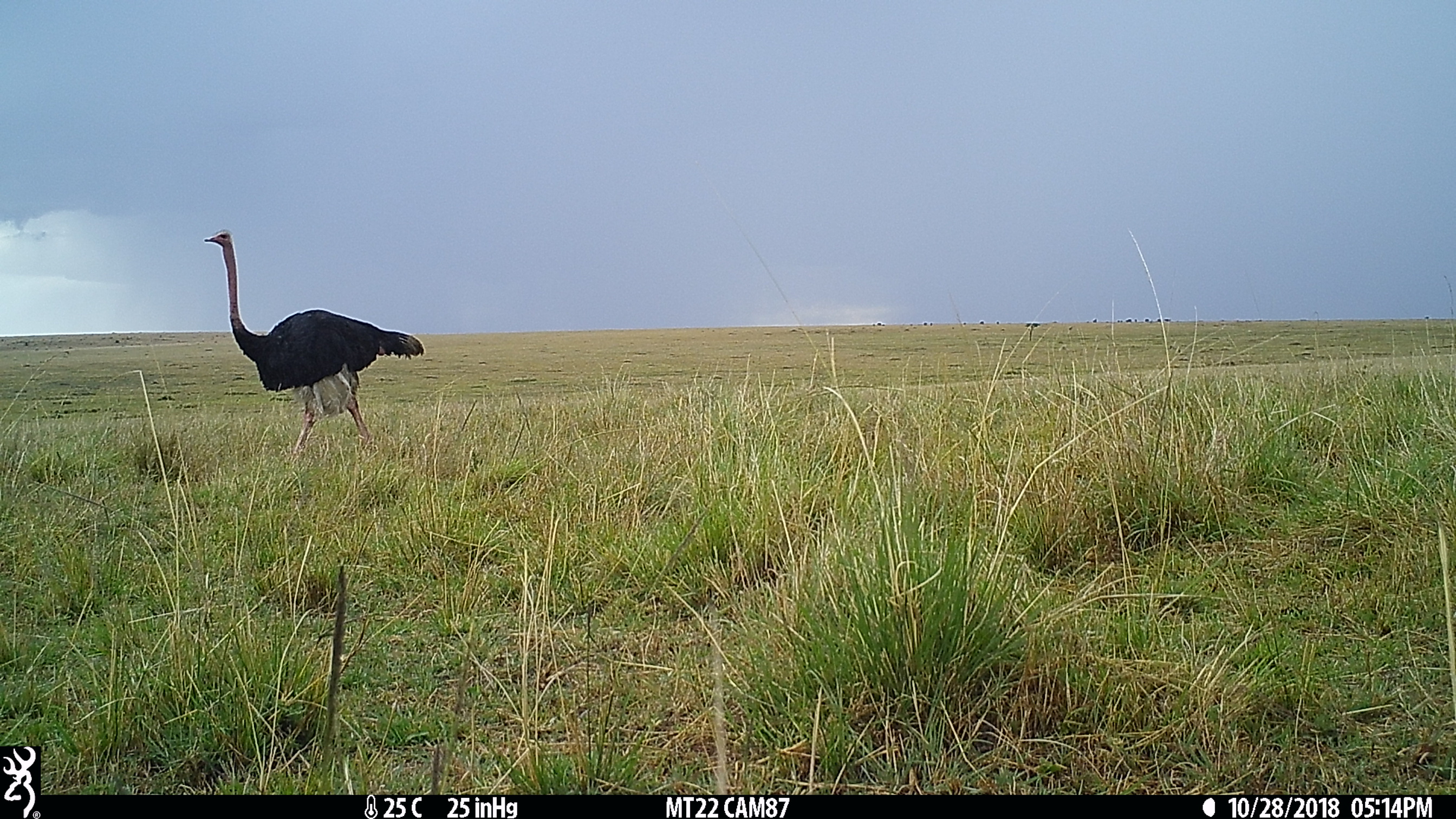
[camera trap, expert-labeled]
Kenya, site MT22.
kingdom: Animalia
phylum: Chordata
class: Aves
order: Struthioniformes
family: Struthionidae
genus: Struthio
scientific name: Struthio camelus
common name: ostrich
Ostrich (Struthio camelus).